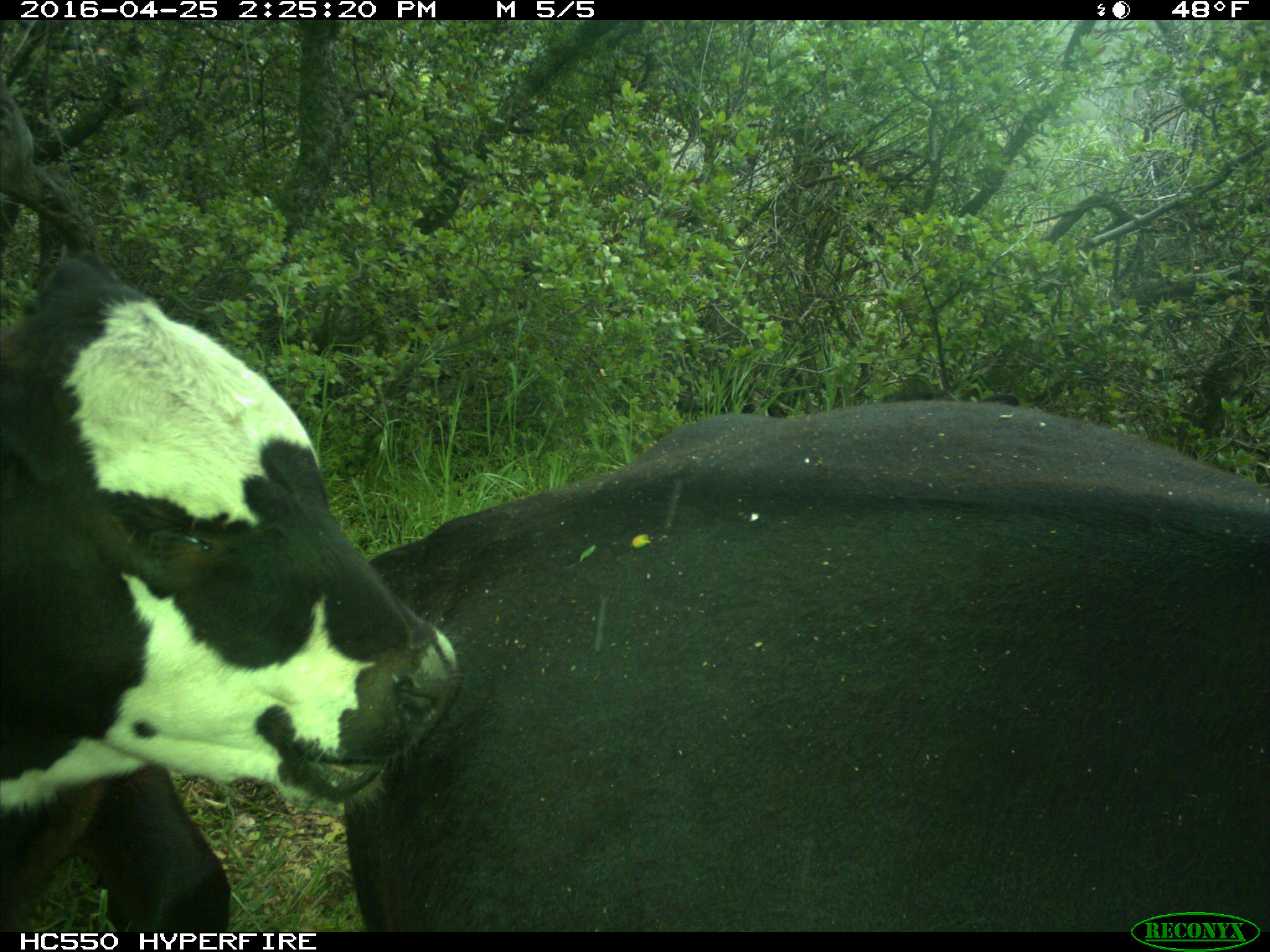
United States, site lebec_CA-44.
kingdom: Animalia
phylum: Chordata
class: Mammalia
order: Artiodactyla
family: Bovidae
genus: Bos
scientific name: Bos taurus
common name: domestic cow